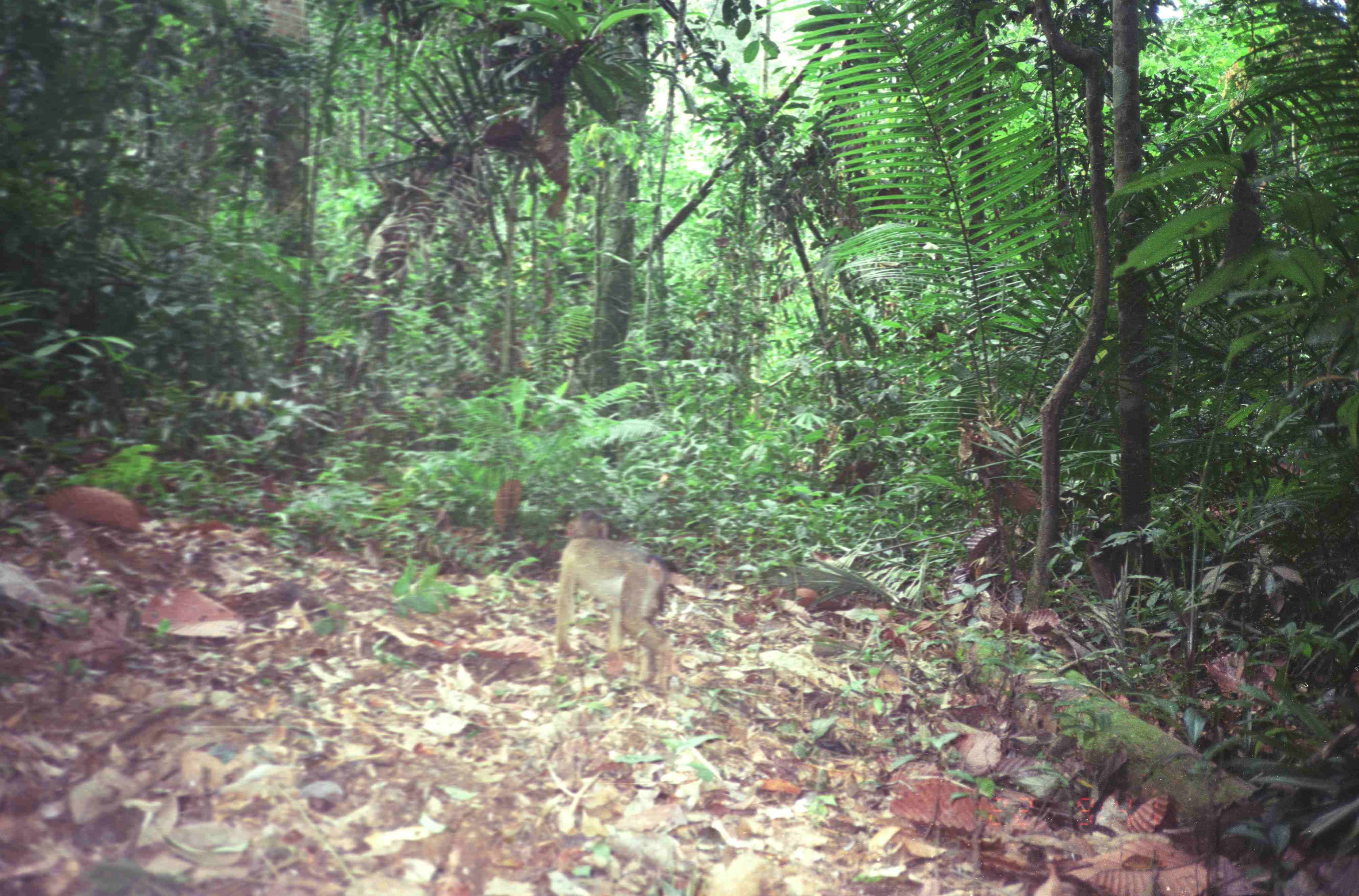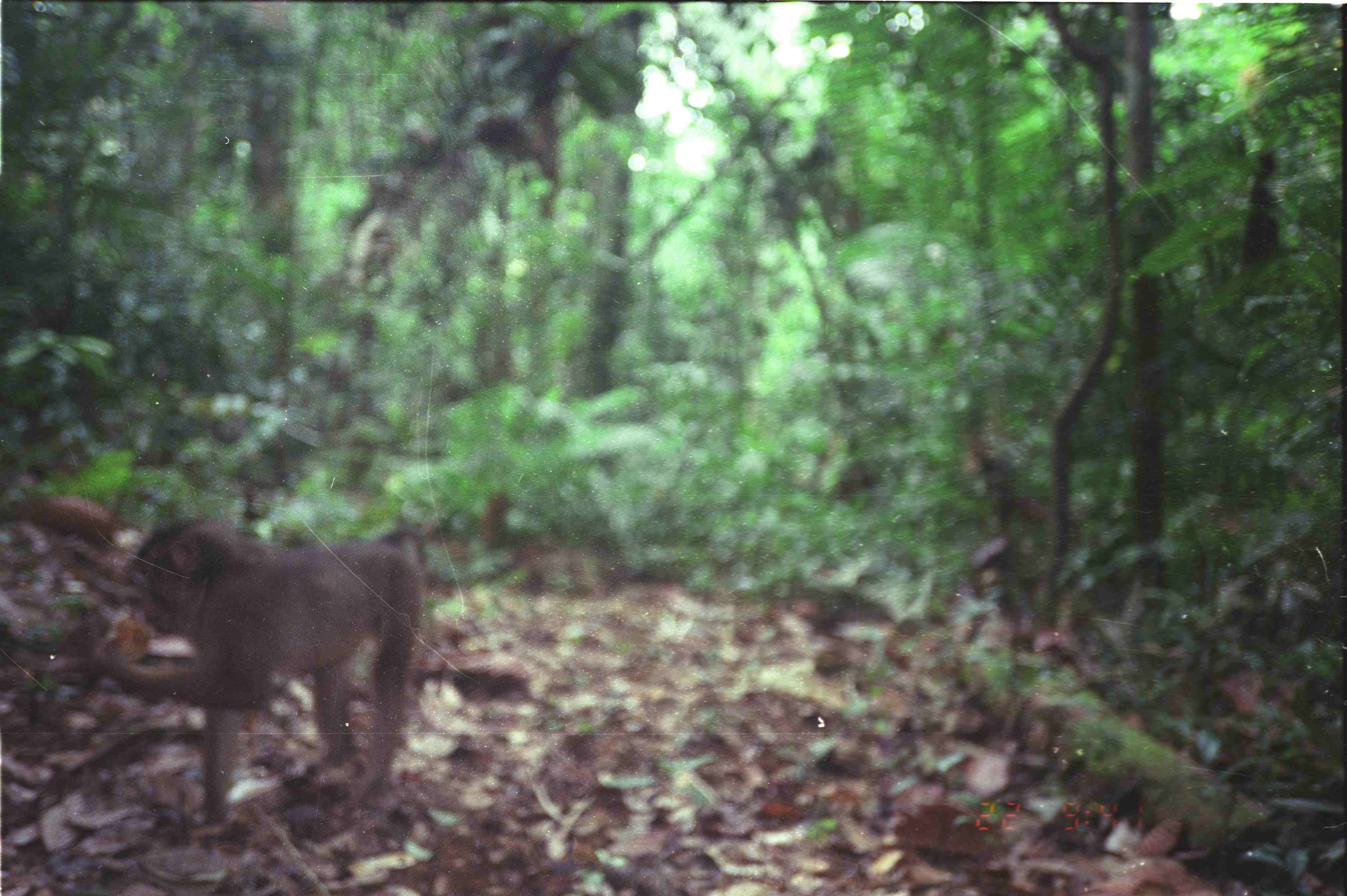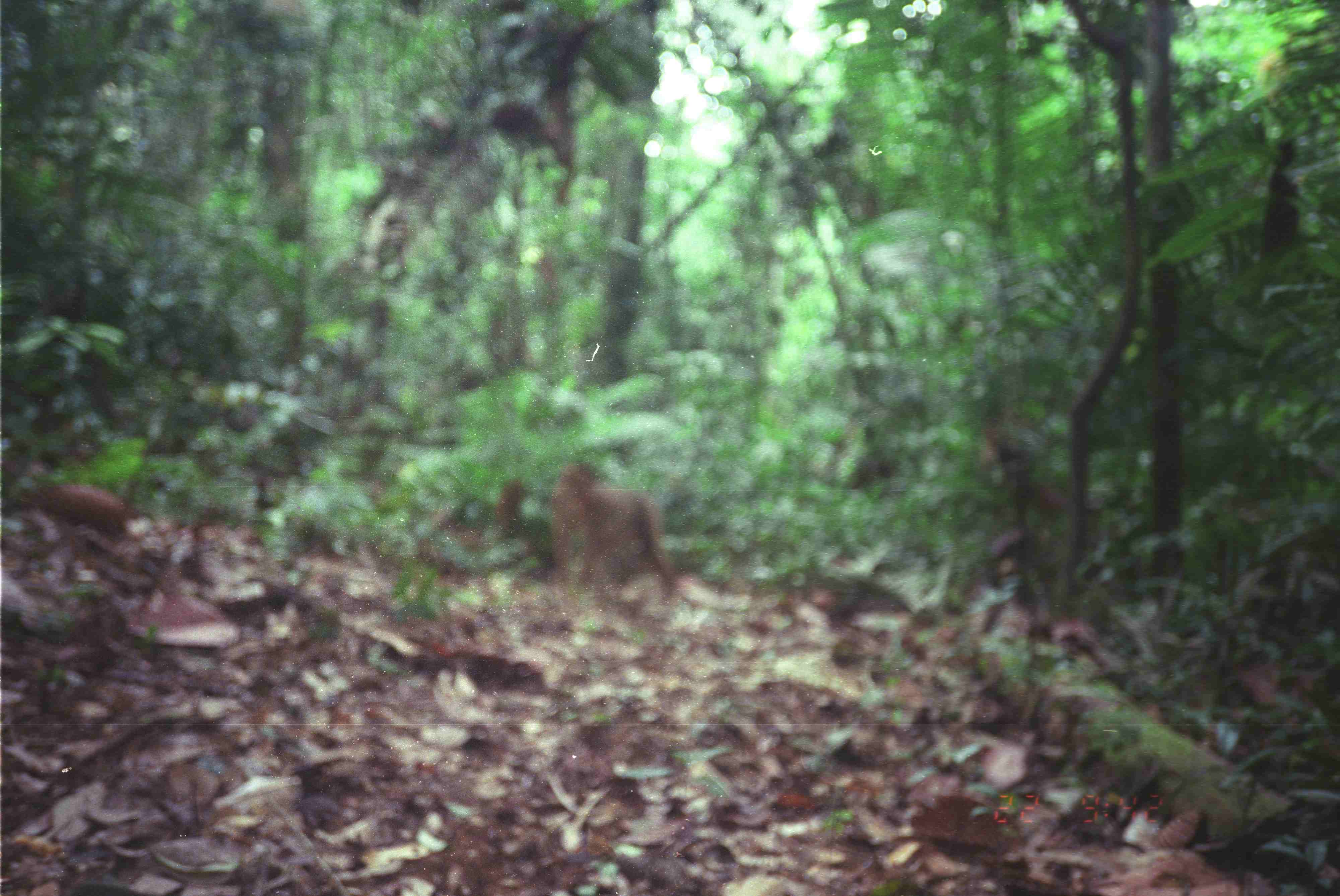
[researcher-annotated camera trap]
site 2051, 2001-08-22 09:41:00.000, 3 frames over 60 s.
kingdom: Animalia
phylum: Chordata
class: Mammalia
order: Primates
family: Cercopithecidae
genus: Macaca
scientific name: Macaca nemestrina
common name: southern pig-tailed macaque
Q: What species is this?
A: Macaca nemestrina (southern pig-tailed macaque).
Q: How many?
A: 1.